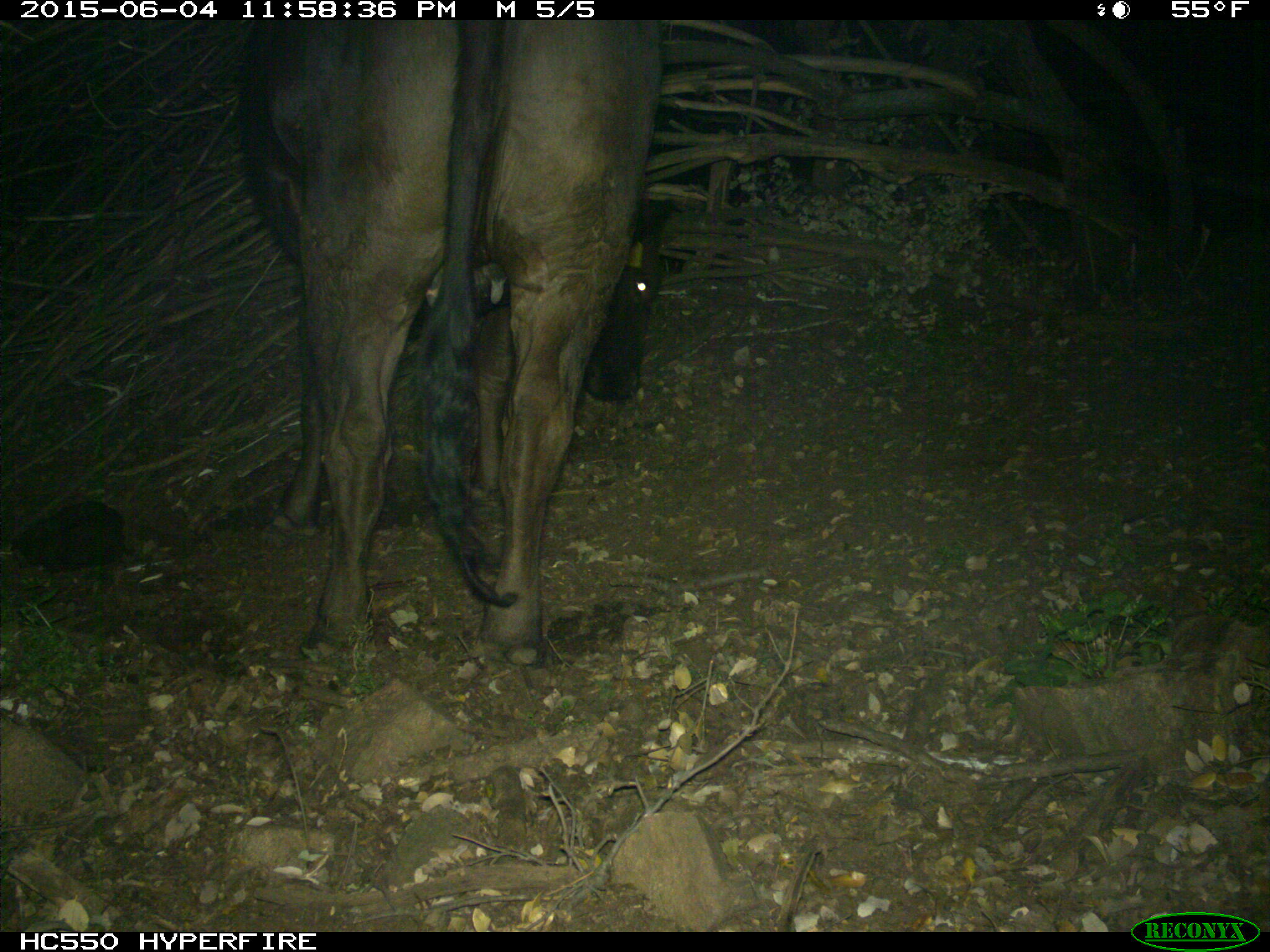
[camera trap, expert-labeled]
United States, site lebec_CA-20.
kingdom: Animalia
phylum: Chordata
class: Mammalia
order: Artiodactyla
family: Bovidae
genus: Bos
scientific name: Bos taurus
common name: domestic cow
Bos taurus (domestic cow).